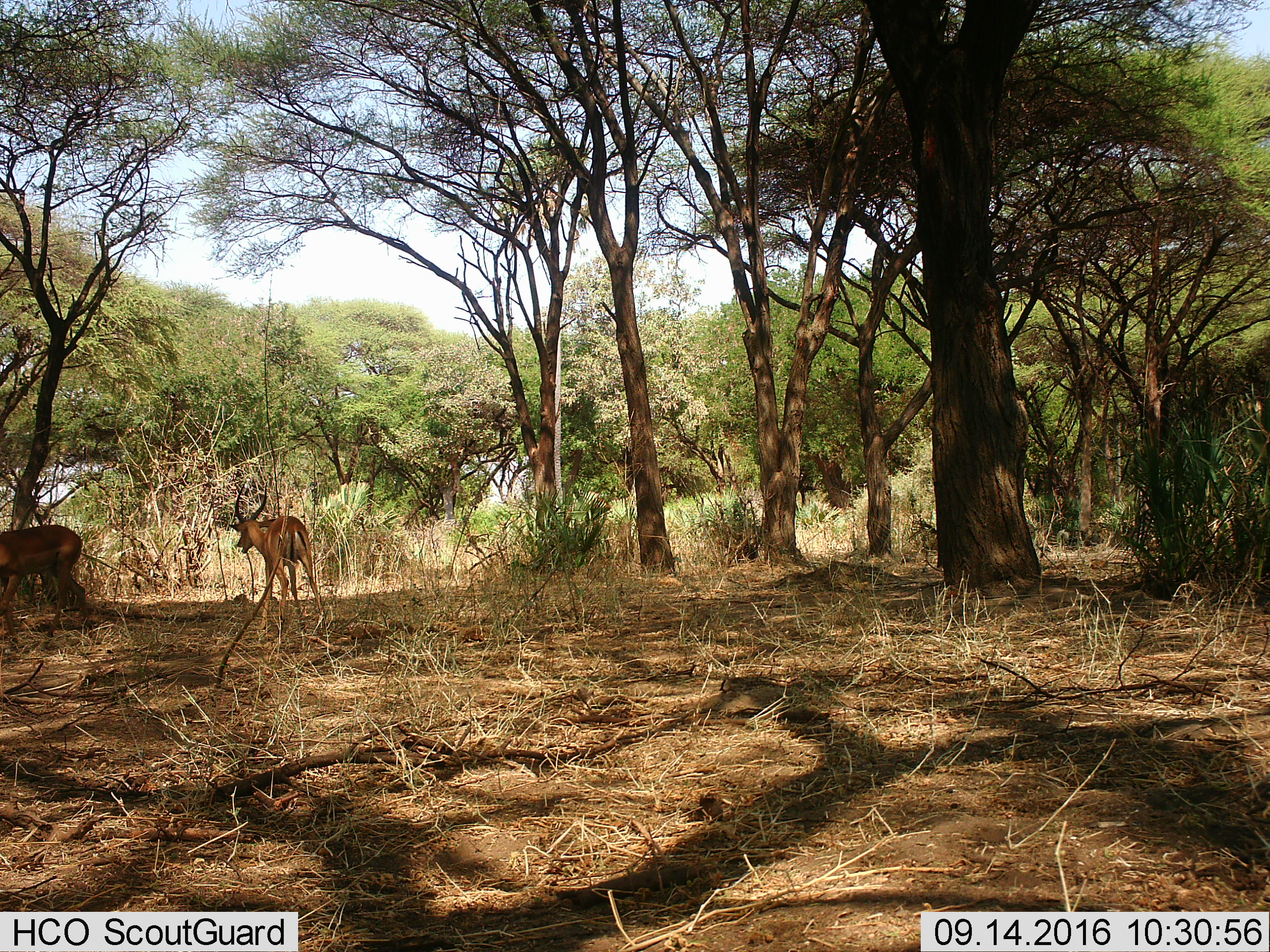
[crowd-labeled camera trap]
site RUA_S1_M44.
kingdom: Animalia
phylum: Chordata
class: Mammalia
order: Artiodactyla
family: Bovidae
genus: Aepyceros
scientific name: Aepyceros melampus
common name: impala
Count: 2.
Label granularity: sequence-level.